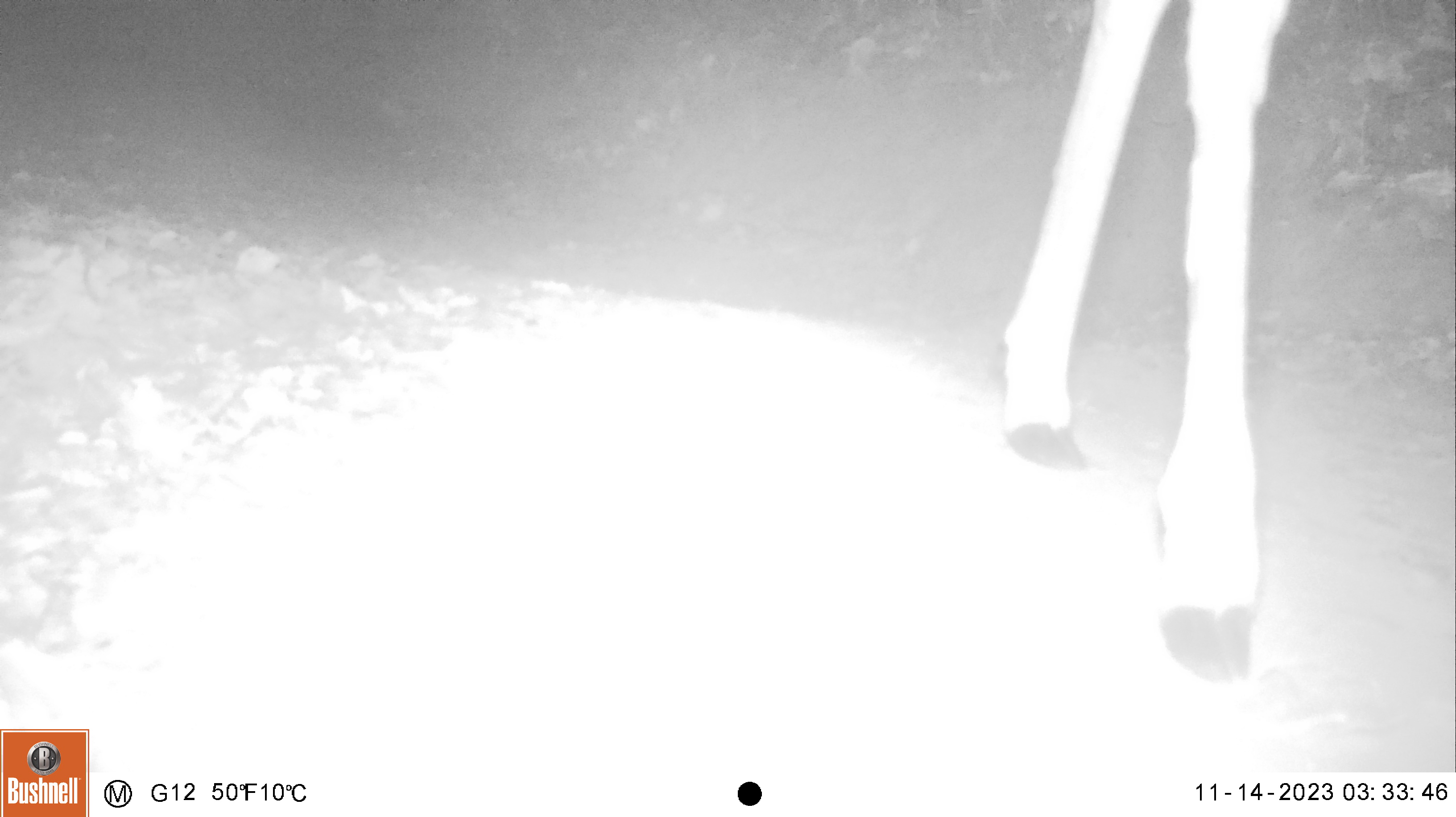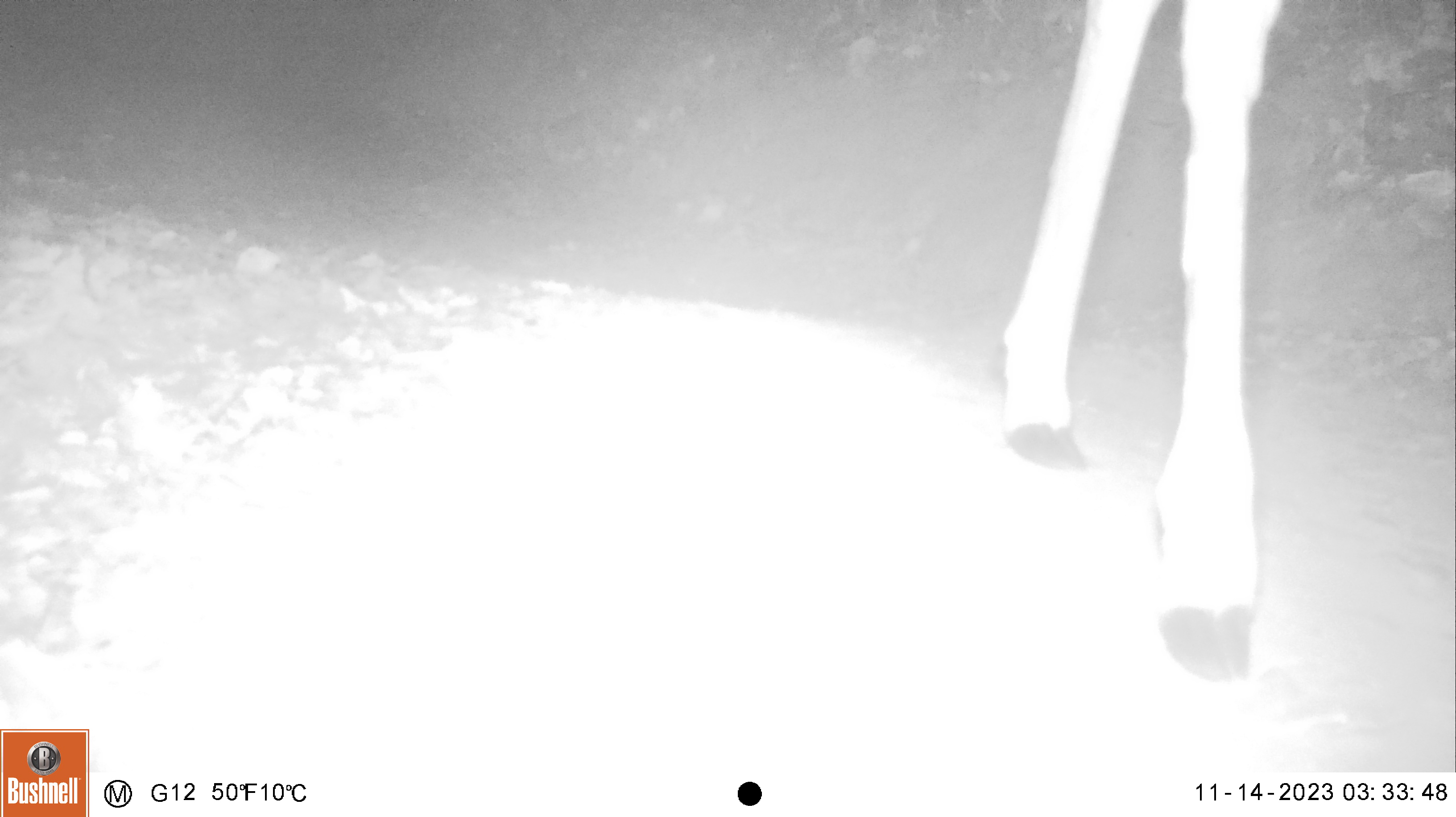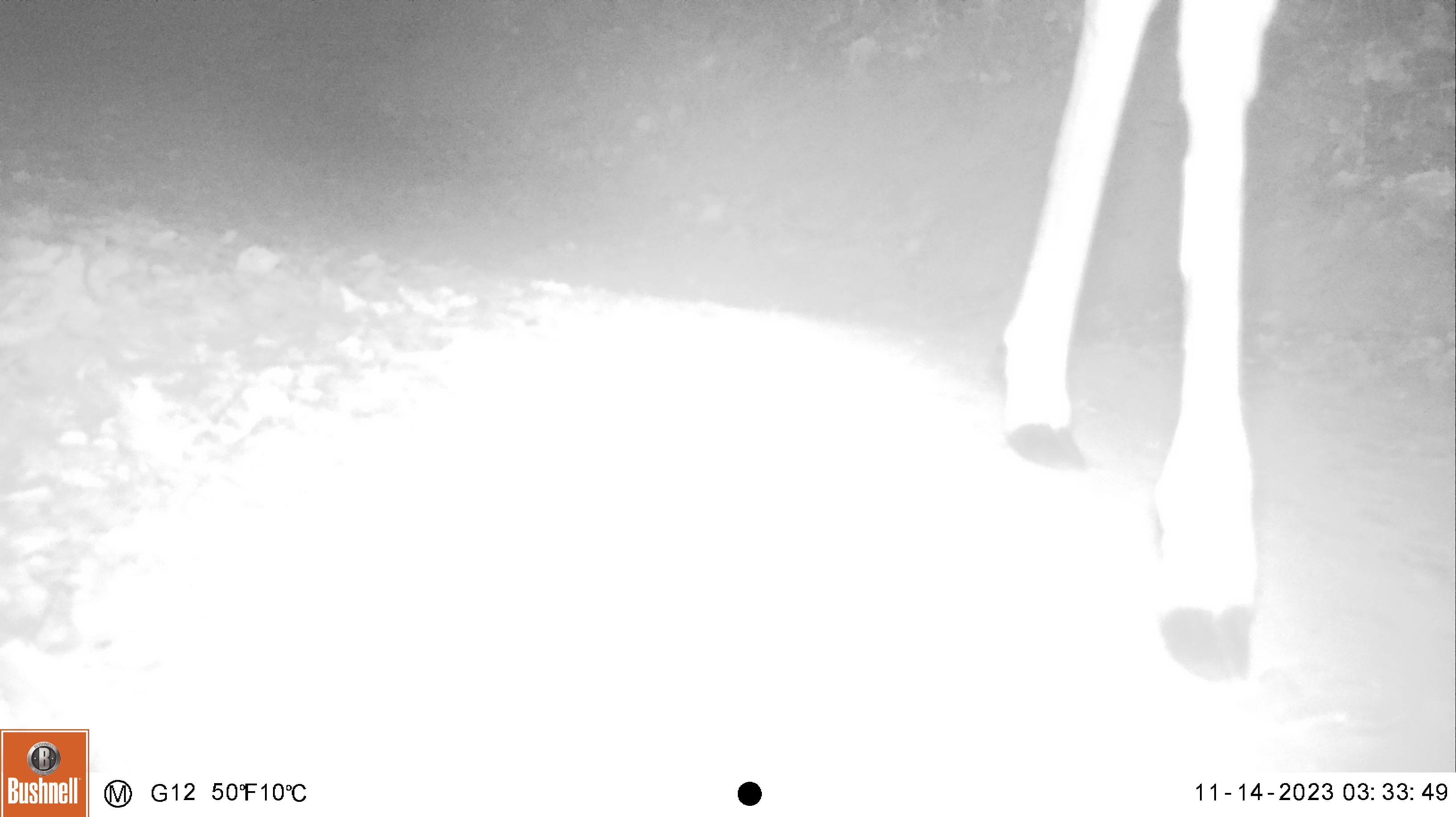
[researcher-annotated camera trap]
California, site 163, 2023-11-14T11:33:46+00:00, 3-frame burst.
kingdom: Animalia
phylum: Chordata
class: Mammalia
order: Artiodactyla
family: Cervidae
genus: Odocoileus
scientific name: Odocoileus hemionus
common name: mule deer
Mule deer (Odocoileus hemionus).